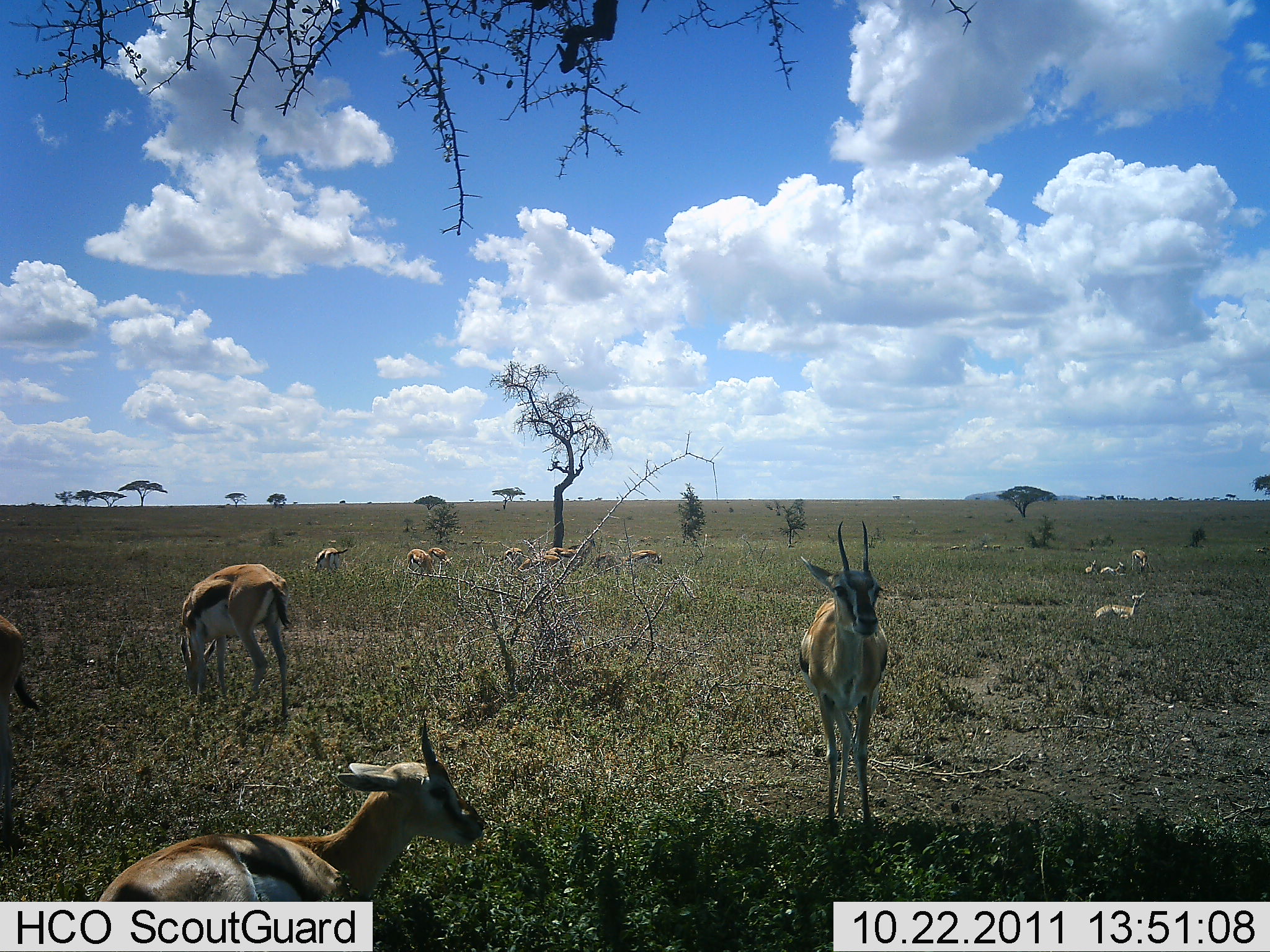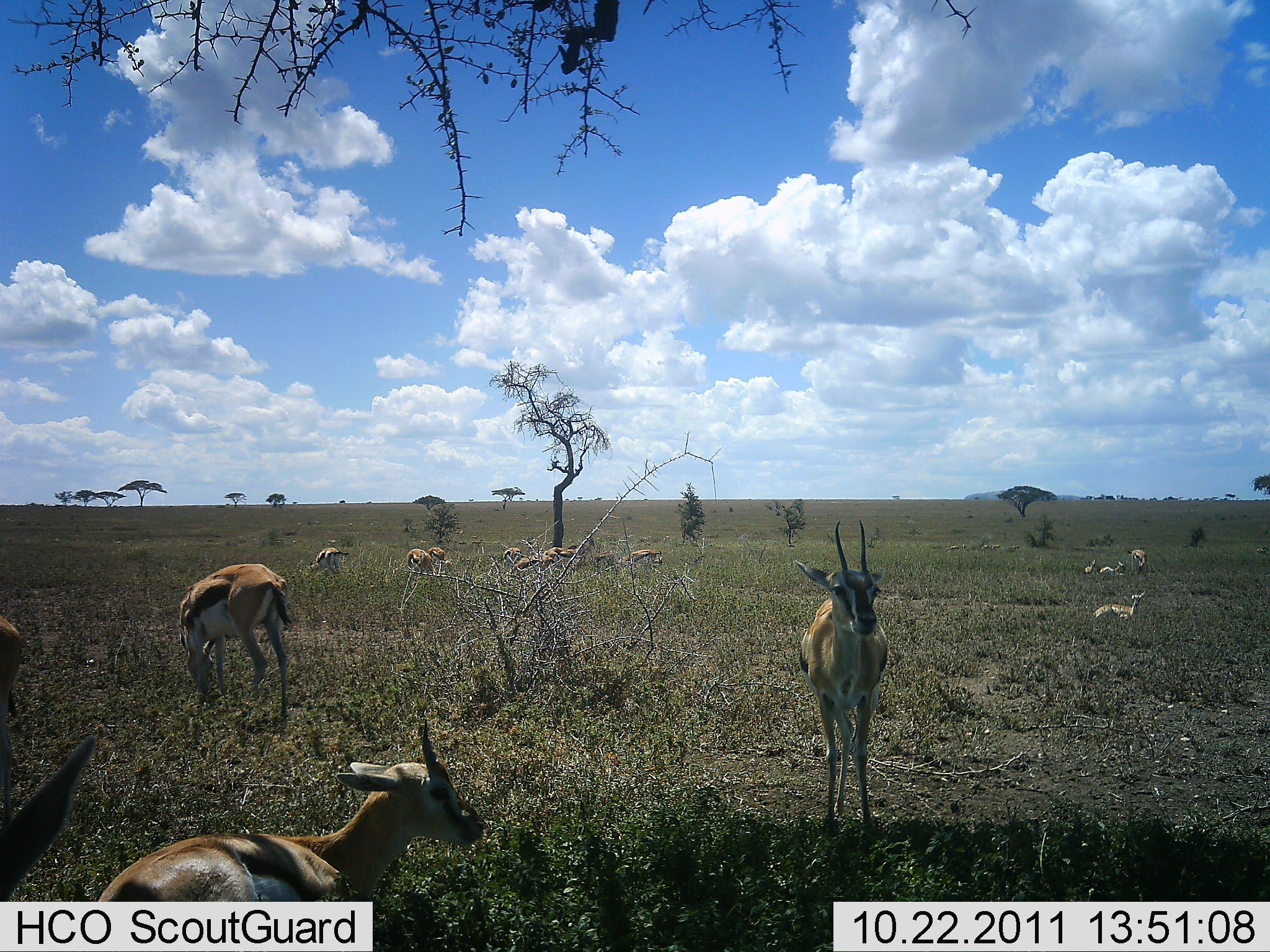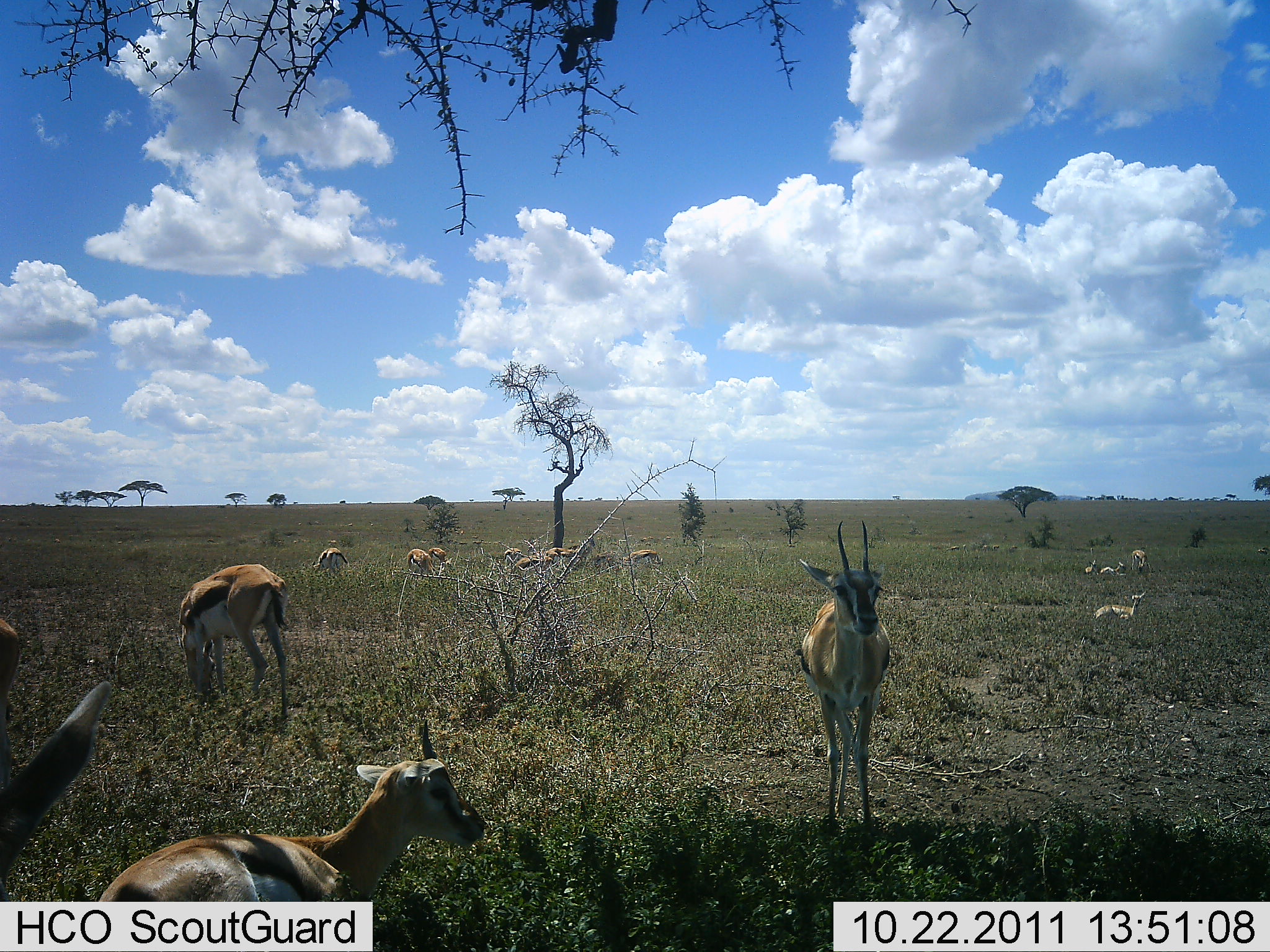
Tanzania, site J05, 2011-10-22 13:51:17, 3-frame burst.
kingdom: Animalia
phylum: Chordata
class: Mammalia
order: Artiodactyla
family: Bovidae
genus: Eudorcas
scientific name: Eudorcas thomsonii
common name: thomson's gazelle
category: gazellethomsons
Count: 11-50.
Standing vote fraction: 91%.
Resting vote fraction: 82%.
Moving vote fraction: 0%.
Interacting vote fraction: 0%.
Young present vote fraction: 9%.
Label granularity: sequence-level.